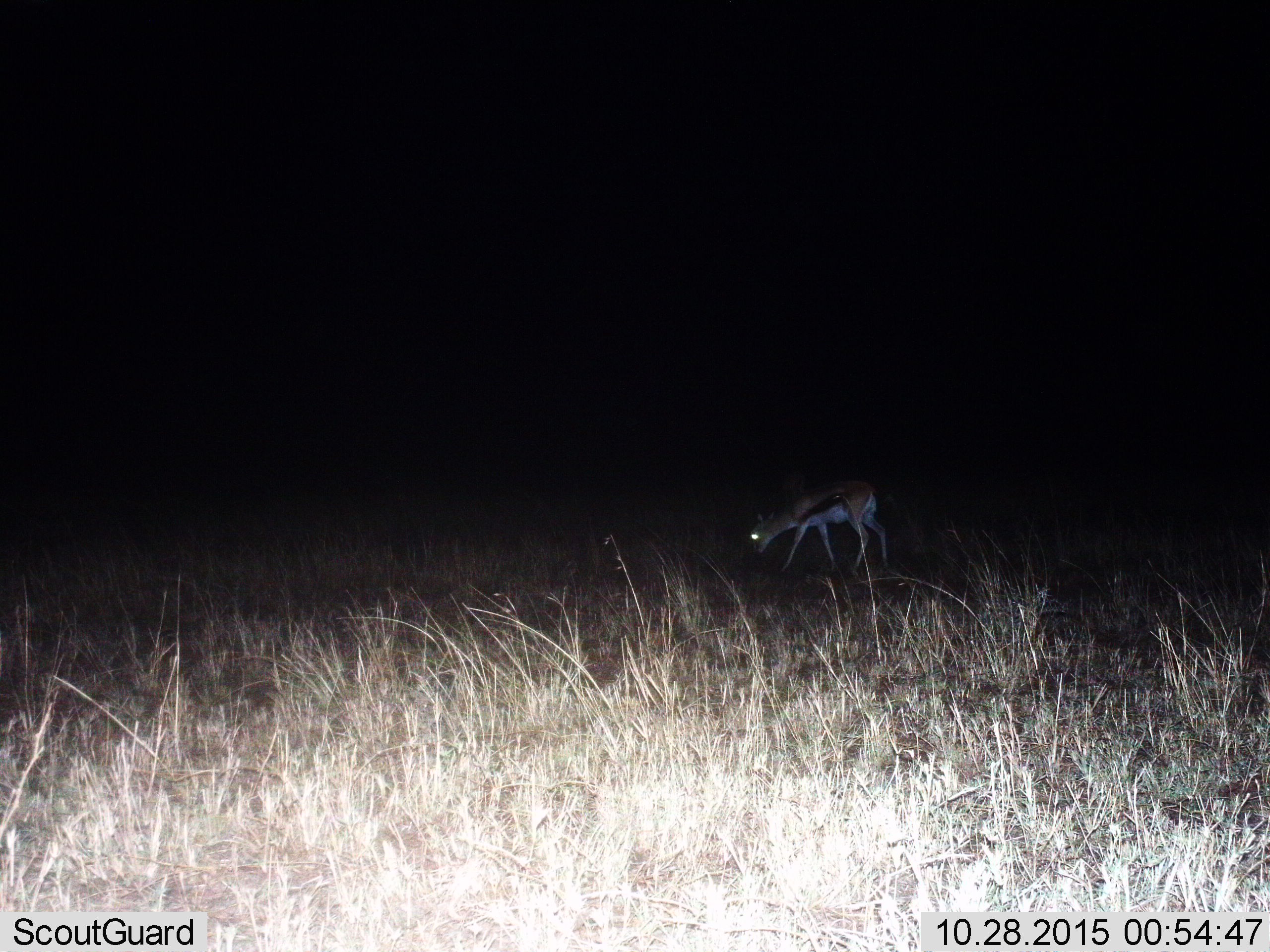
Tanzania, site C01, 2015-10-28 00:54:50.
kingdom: Animalia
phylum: Chordata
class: Mammalia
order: Artiodactyla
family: Bovidae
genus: Eudorcas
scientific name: Eudorcas thomsonii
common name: thomson's gazelle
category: gazellethomsons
Gazellethomsons (thomson's gazelle) (Eudorcas thomsonii), count 1. Behavior (volunteer vote fractions): standing 33%, resting 0%, moving 22%, interacting 0%. Young present (vote fraction): 11%. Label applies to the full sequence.